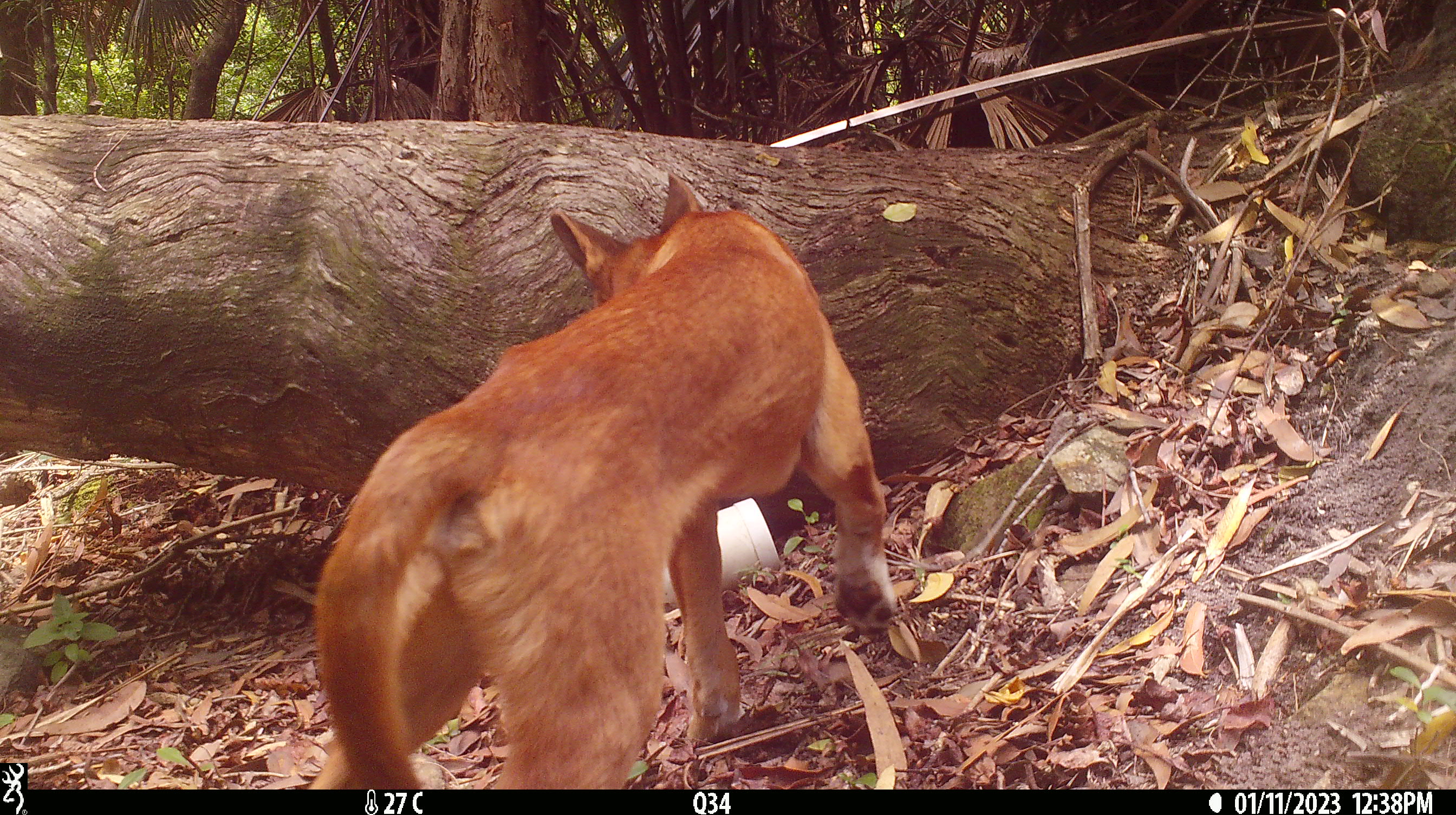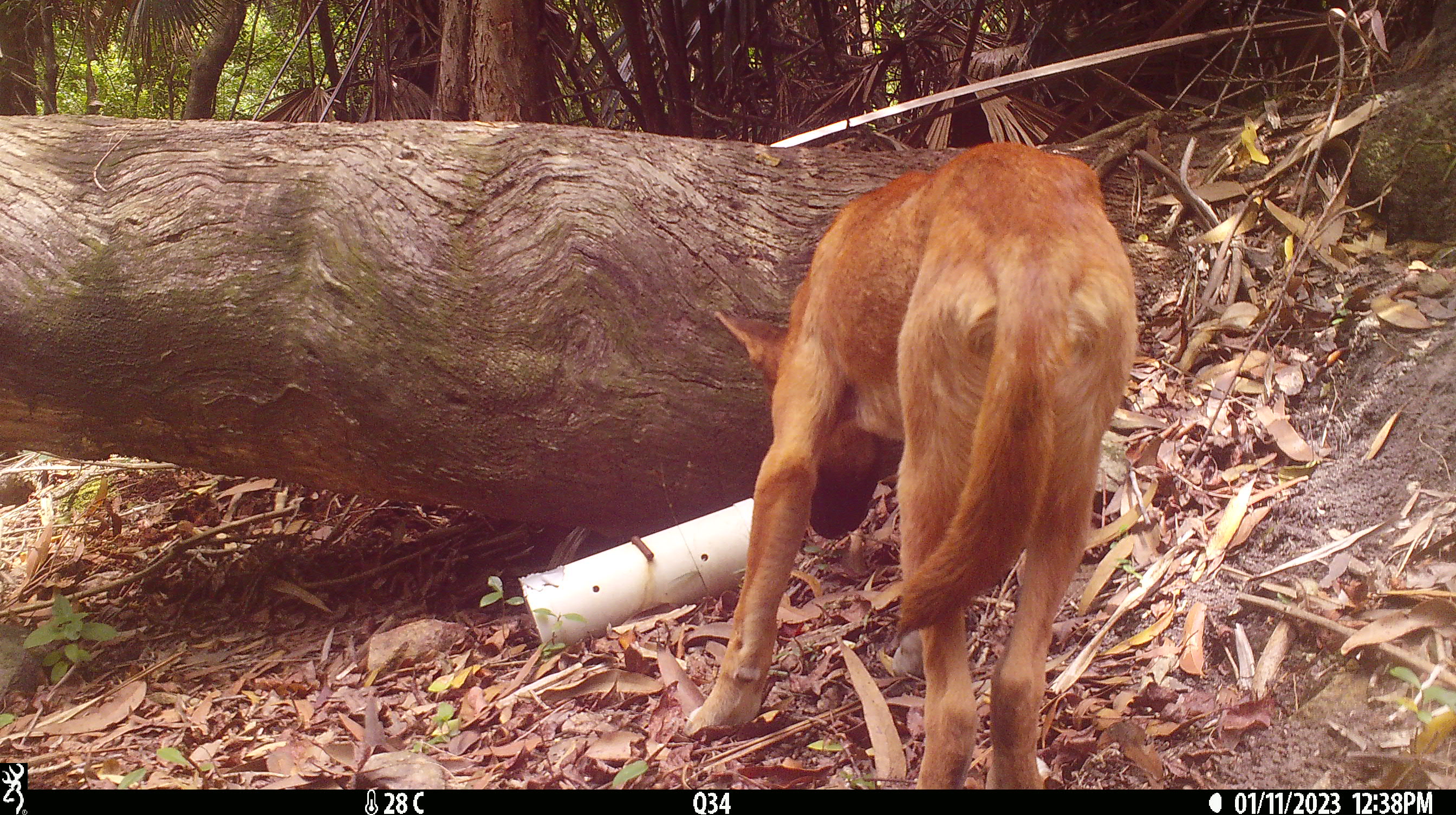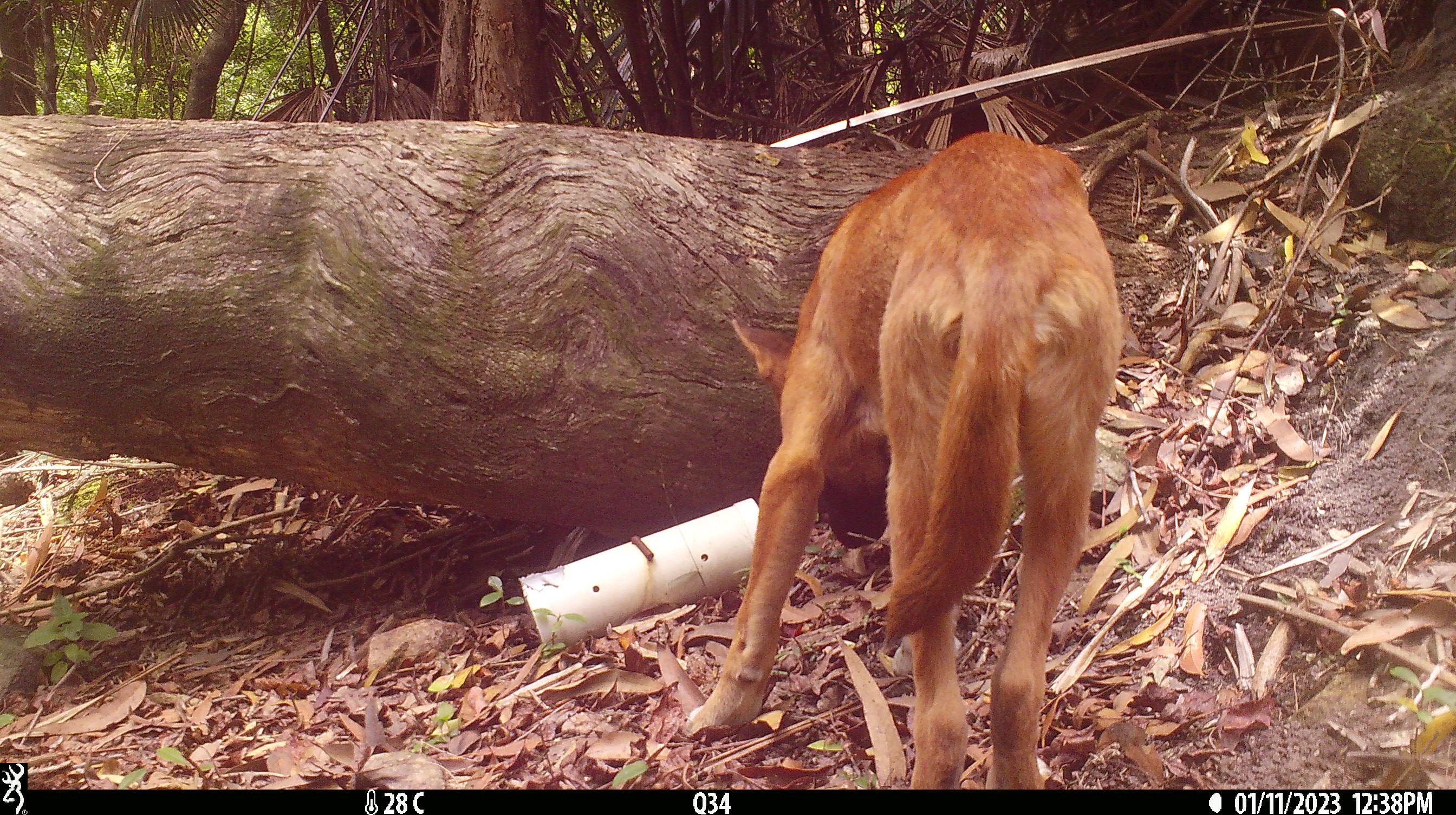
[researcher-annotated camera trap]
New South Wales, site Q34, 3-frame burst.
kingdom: Animalia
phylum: Chordata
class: Mammalia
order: Carnivora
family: Canidae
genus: Canis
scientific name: Canis familiaris dingo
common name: dingo